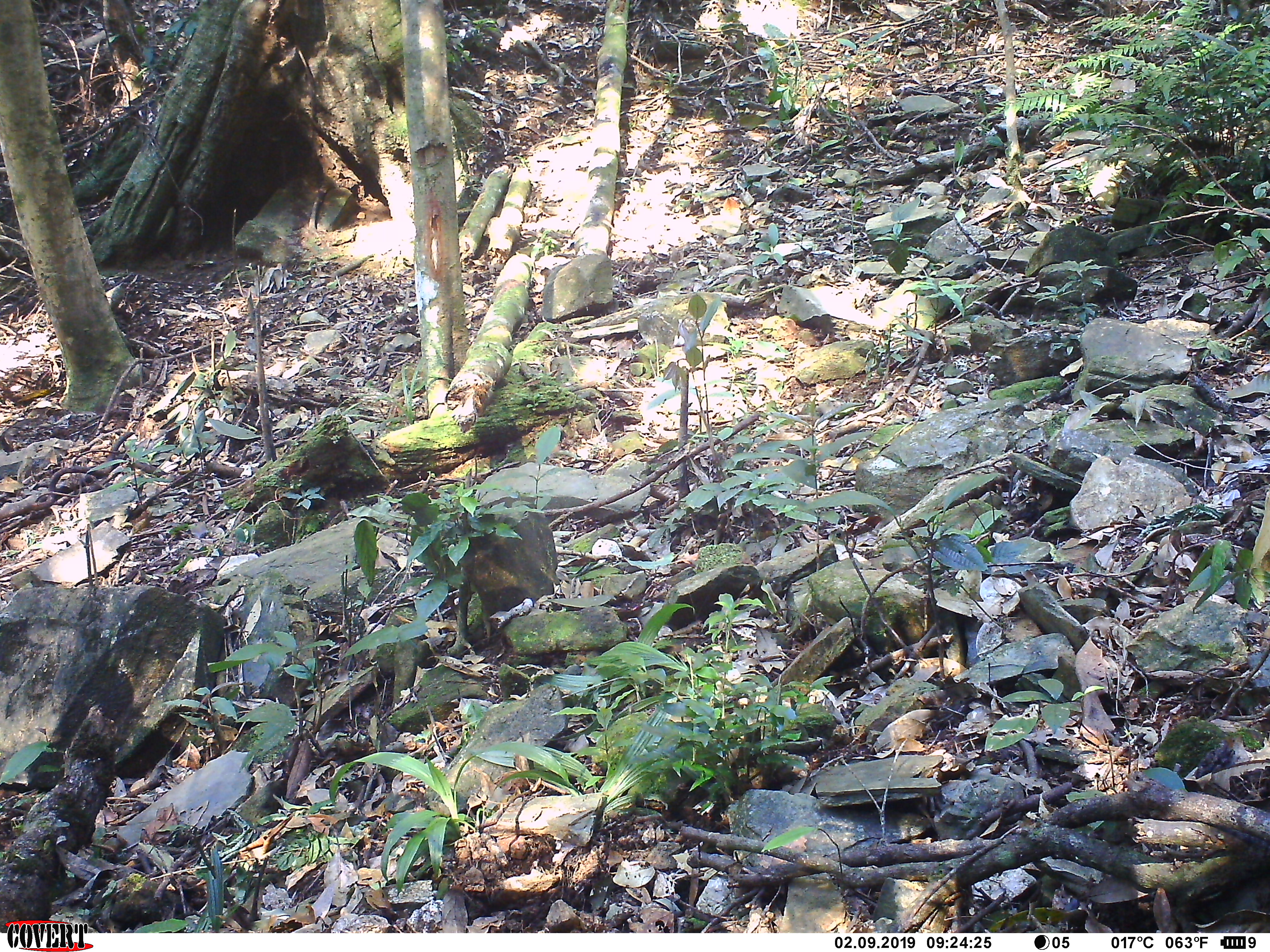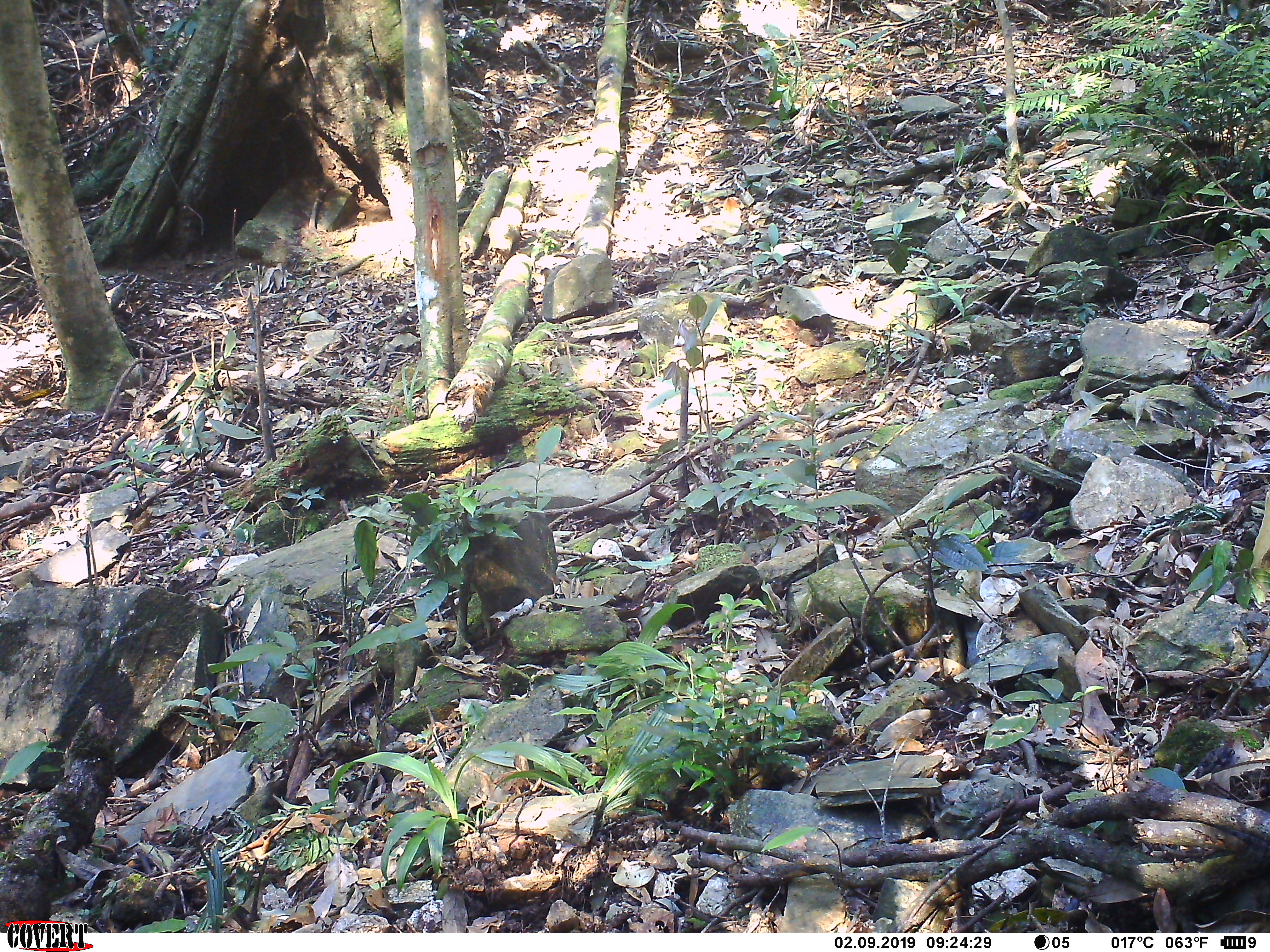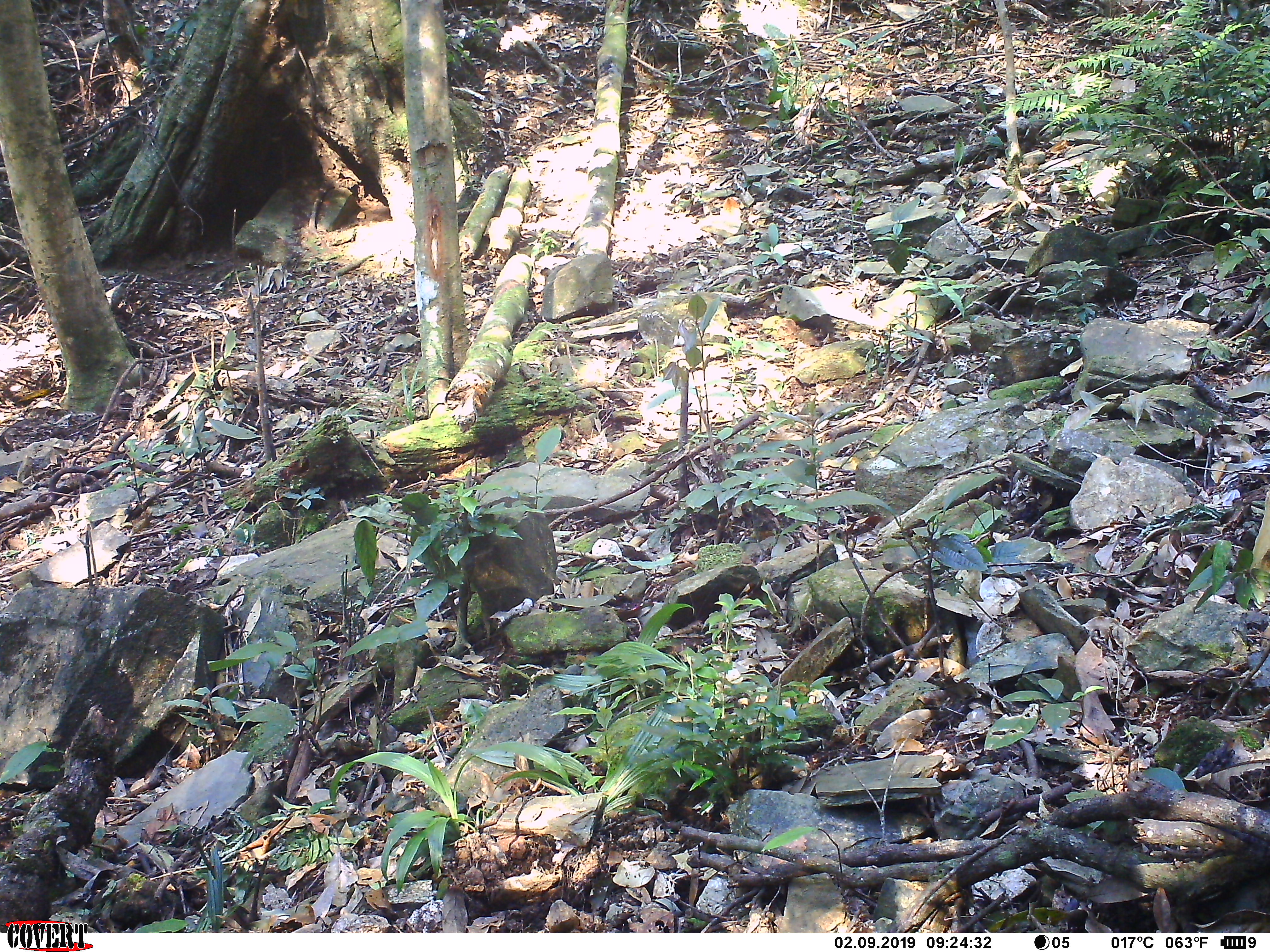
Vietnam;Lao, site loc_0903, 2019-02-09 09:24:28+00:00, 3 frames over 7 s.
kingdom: Animalia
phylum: Chordata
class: Mammalia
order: Artiodactyla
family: Suidae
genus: Sus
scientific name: Sus scrofa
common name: eurasian wild pig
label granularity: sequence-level